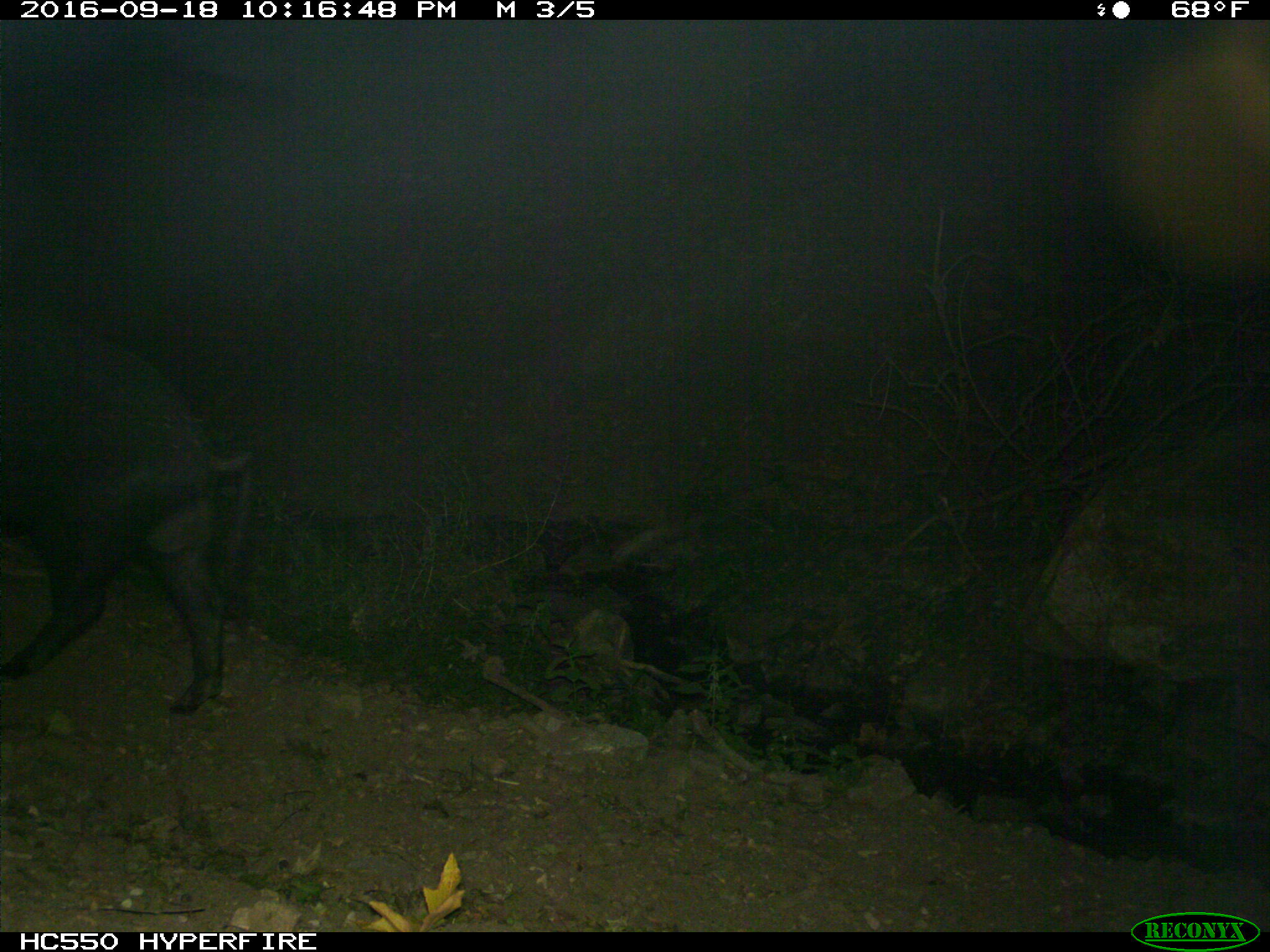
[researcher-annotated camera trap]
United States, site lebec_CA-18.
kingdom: Animalia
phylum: Chordata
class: Mammalia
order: Artiodactyla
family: Suidae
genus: Sus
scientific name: Sus scrofa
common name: wild boar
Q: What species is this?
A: Sus scrofa (wild boar).